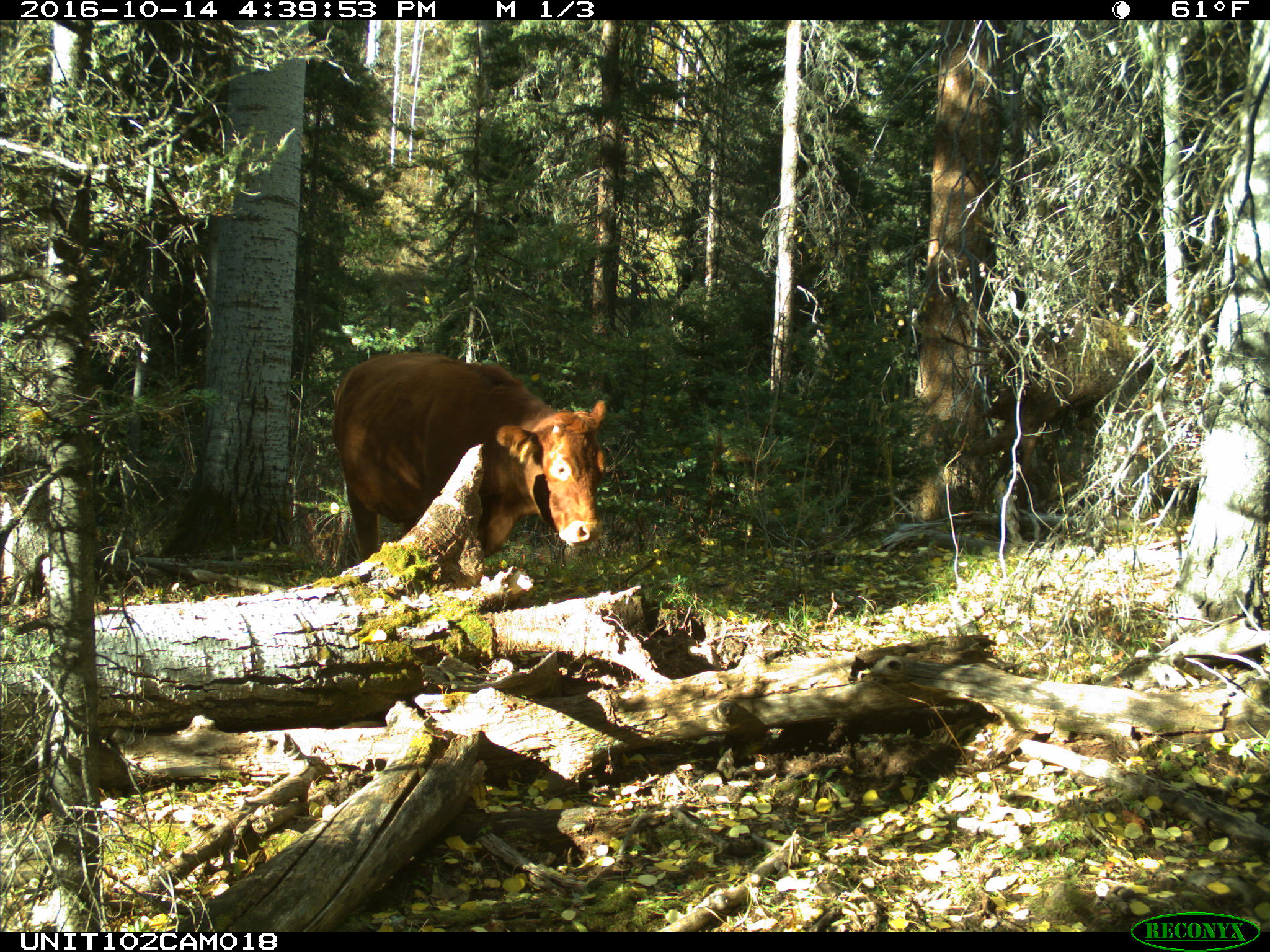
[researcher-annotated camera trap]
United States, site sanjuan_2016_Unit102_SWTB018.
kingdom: Animalia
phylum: Chordata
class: Mammalia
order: Artiodactyla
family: Bovidae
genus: Bos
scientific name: Bos taurus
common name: domestic cow